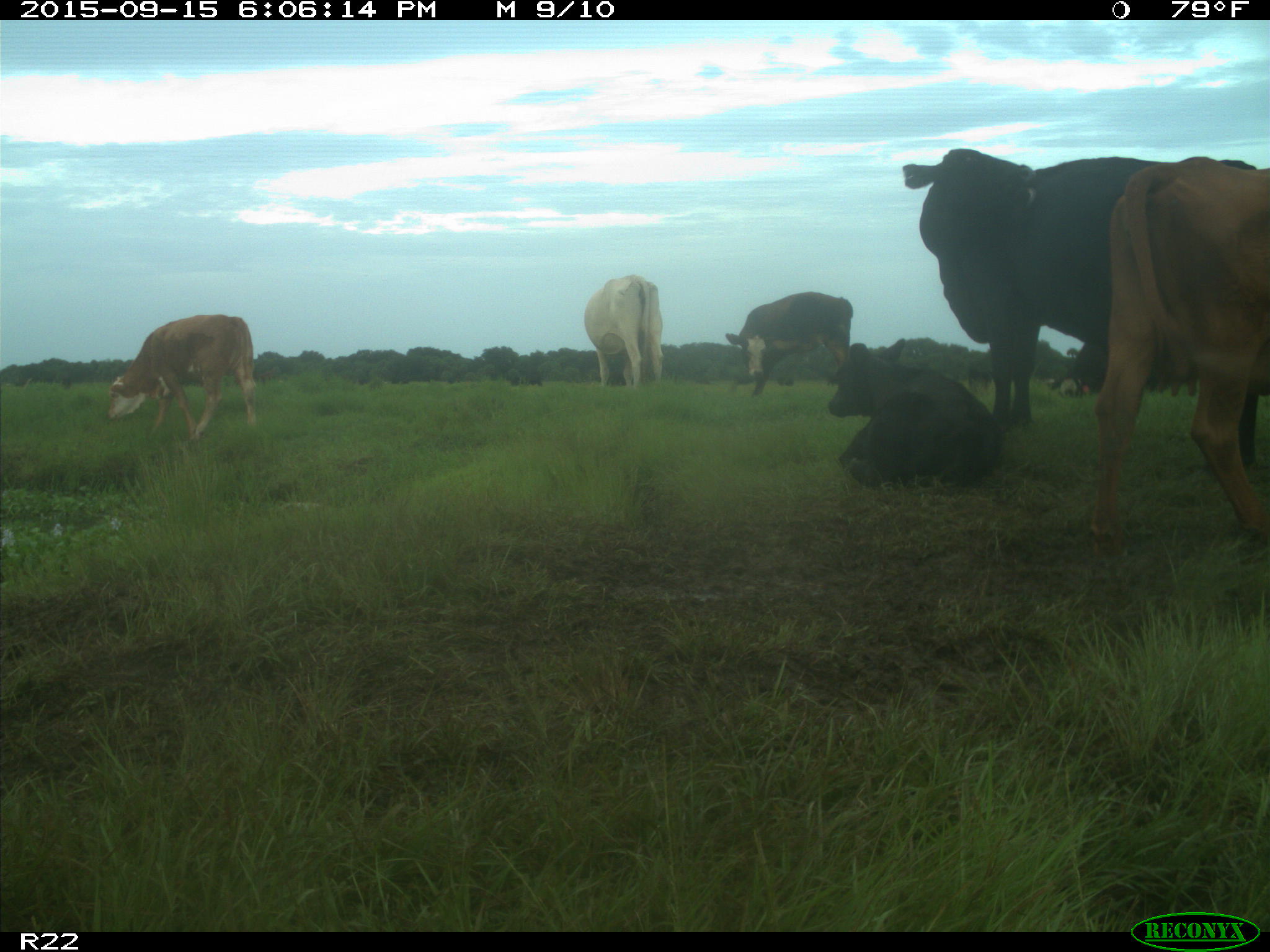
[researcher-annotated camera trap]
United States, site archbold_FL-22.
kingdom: Animalia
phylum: Chordata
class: Mammalia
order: Artiodactyla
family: Bovidae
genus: Bos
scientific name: Bos taurus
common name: domestic cow